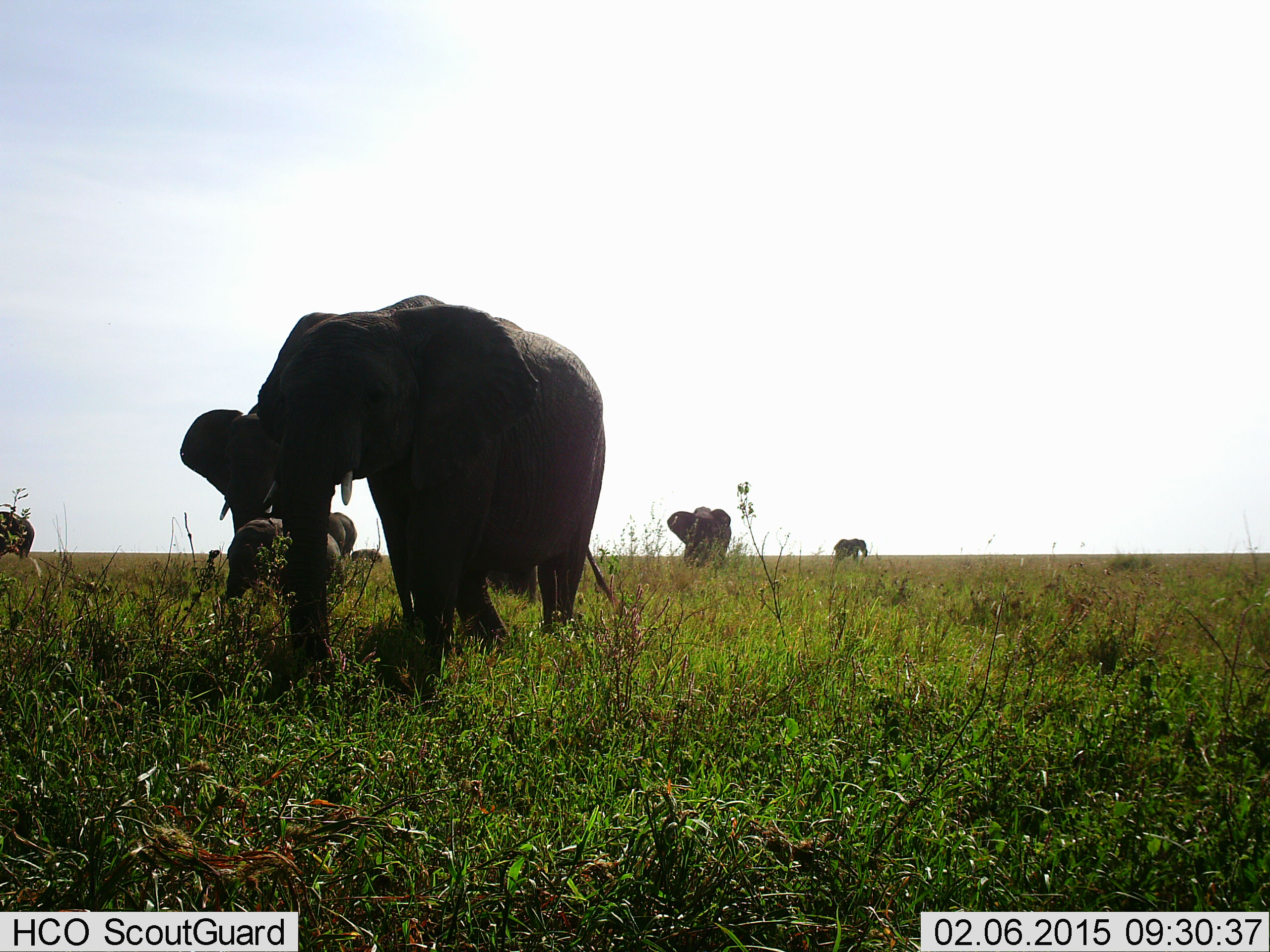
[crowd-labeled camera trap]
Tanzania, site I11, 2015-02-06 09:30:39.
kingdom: Animalia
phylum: Chordata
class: Mammalia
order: Proboscidea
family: Elephantidae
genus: Loxodonta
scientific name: Loxodonta africana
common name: african bush elephant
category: elephant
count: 6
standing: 80%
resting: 0%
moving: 40%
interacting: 0%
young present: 70%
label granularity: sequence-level